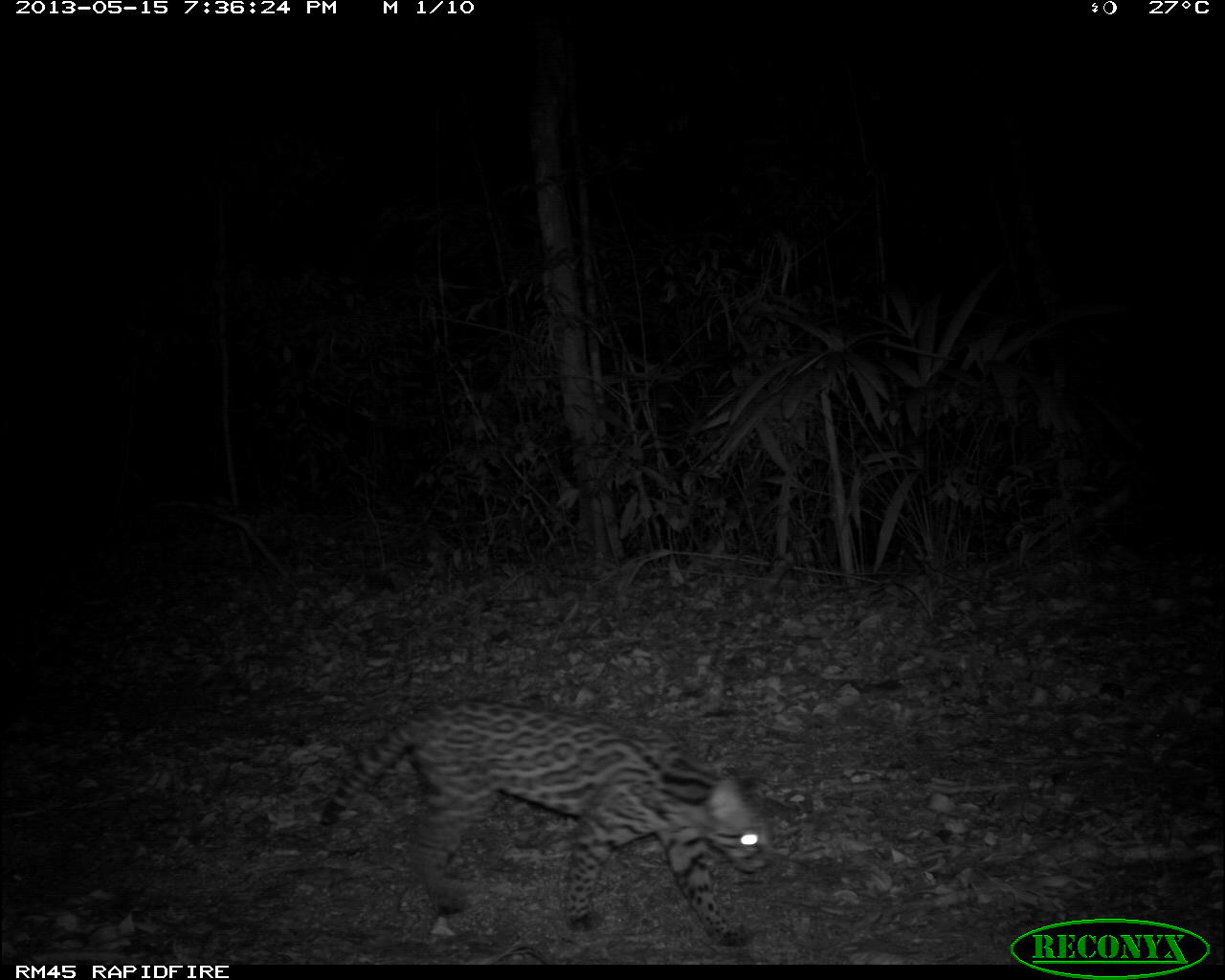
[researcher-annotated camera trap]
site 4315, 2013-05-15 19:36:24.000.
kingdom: Animalia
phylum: Chordata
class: Mammalia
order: Carnivora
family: Felidae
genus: Leopardus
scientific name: Leopardus pardalis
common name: ocelot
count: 1